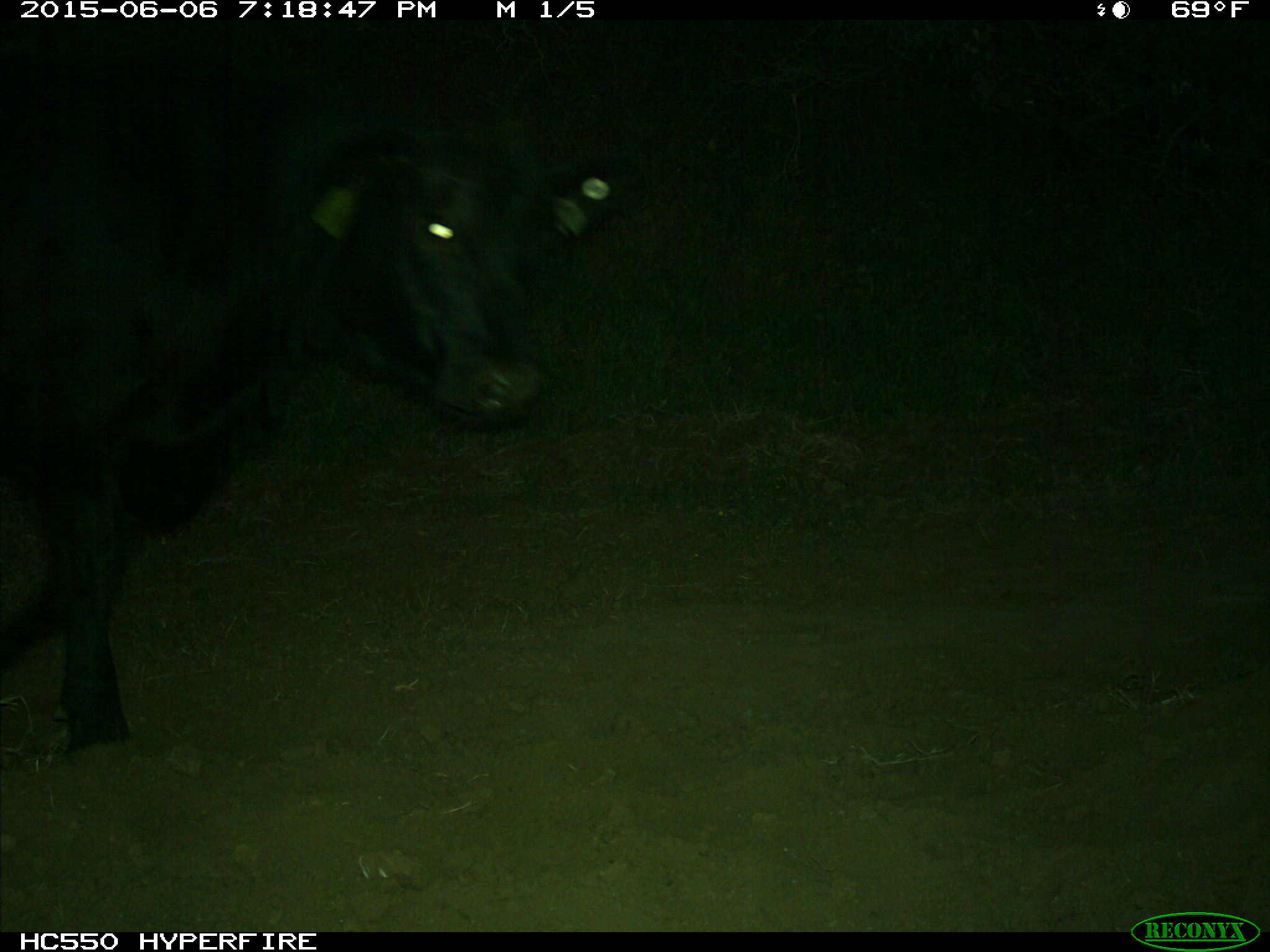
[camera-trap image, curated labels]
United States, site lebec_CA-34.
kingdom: Animalia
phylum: Chordata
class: Mammalia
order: Artiodactyla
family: Bovidae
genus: Bos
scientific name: Bos taurus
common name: domestic cow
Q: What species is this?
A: Bos taurus (domestic cow).